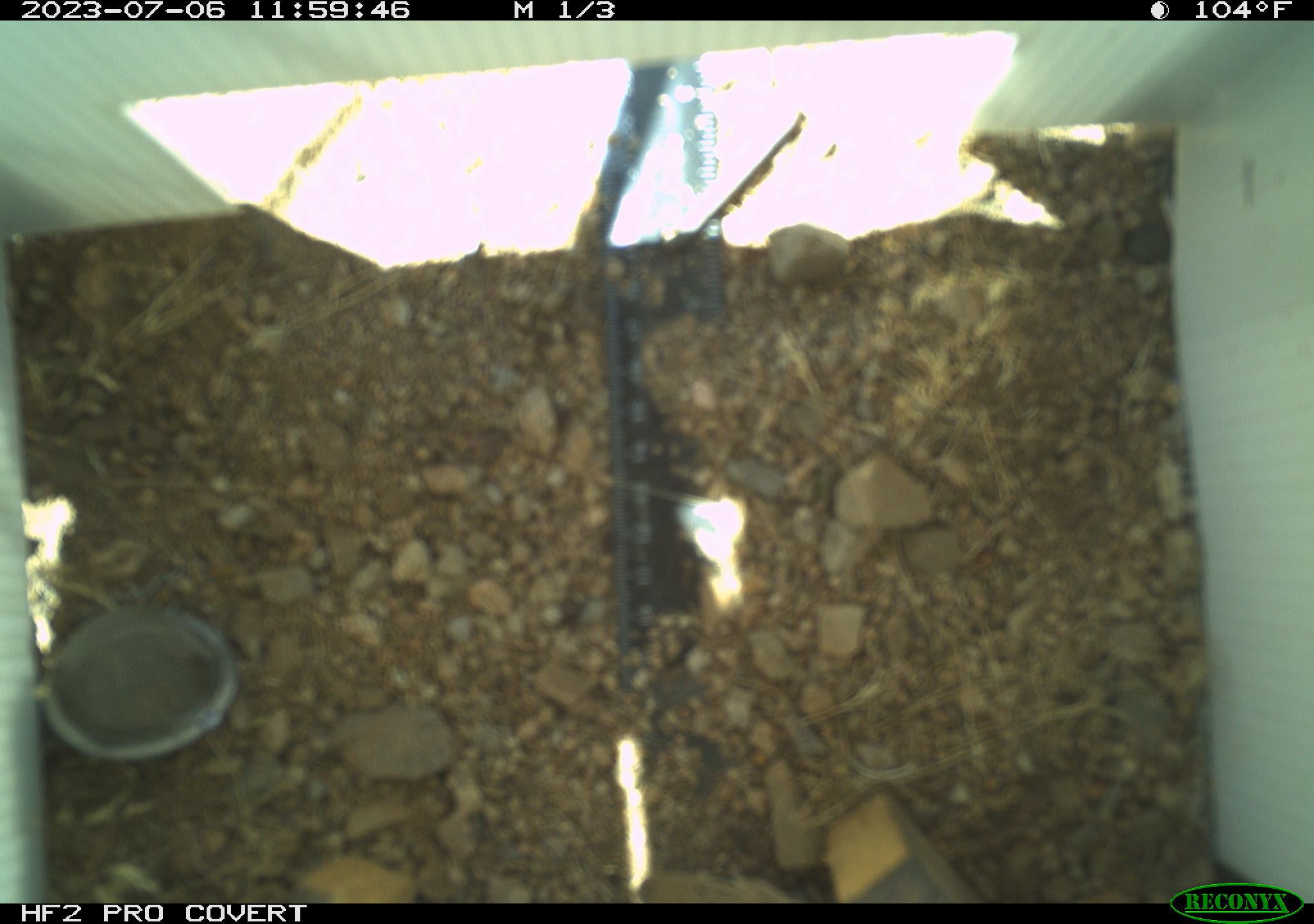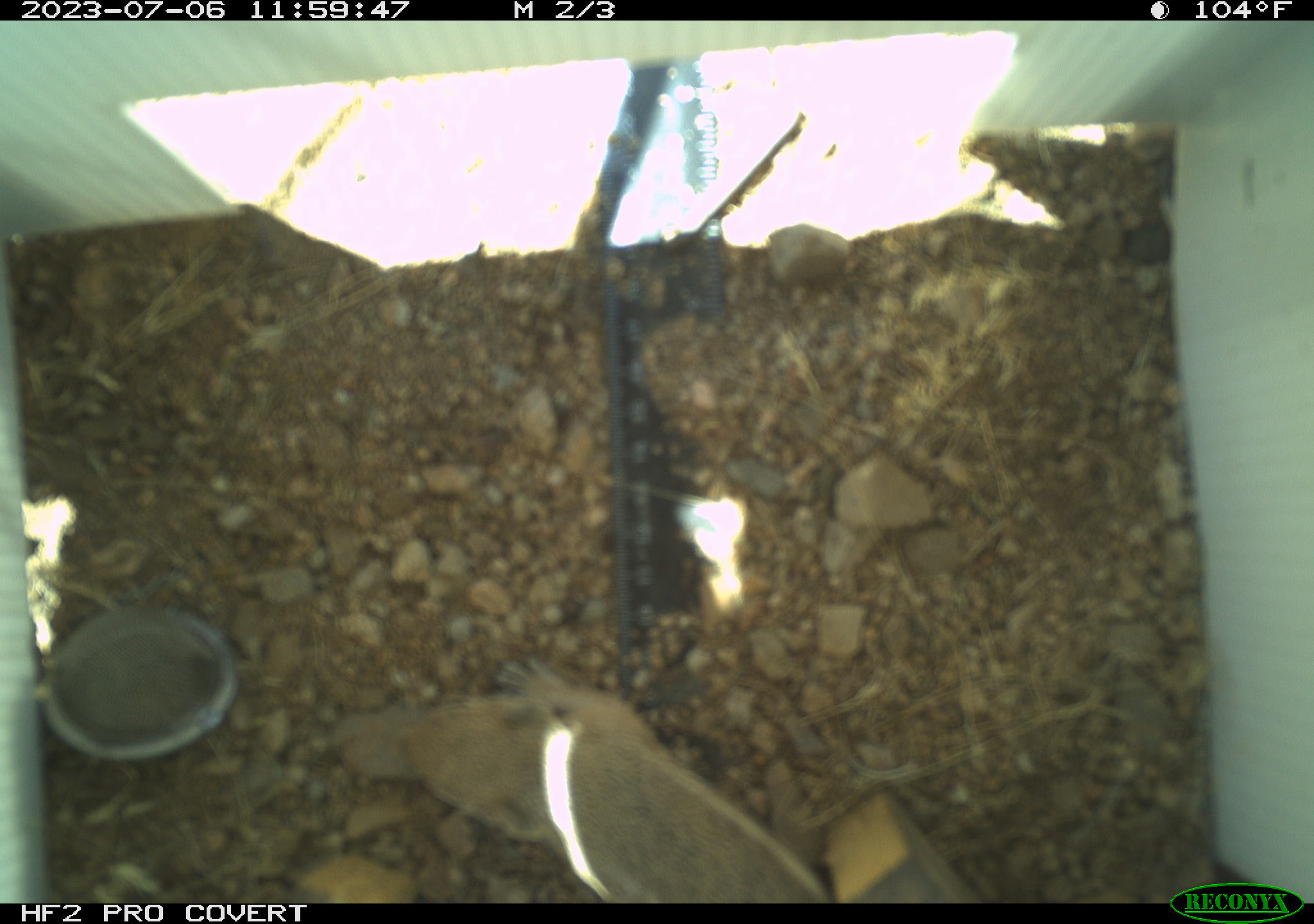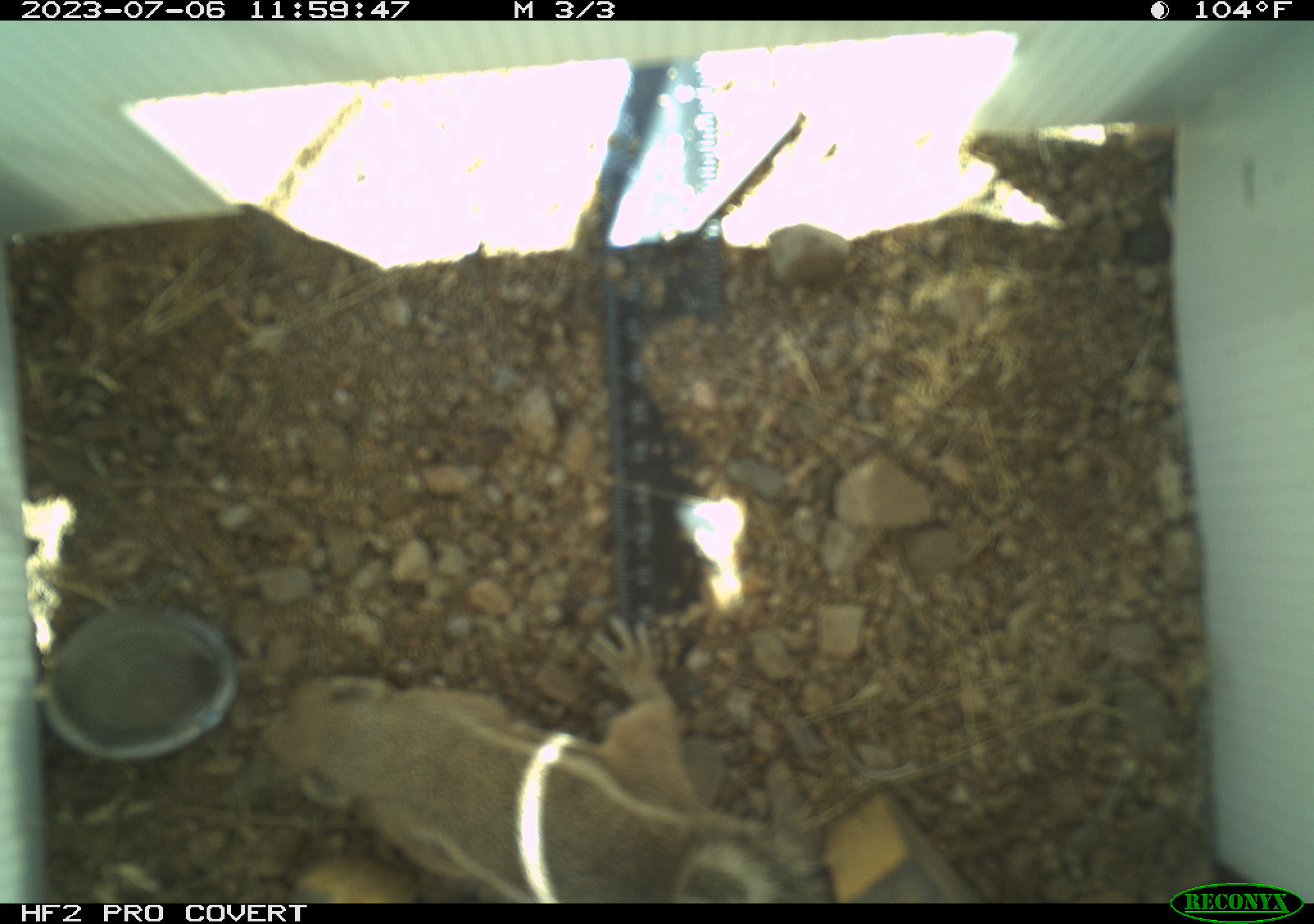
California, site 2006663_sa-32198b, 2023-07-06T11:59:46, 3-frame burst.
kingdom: Animalia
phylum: Chordata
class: Mammalia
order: Rodentia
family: Sciuridae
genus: Ammospermophilus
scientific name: Ammospermophilus leucurus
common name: white-tailed antelope squirrel